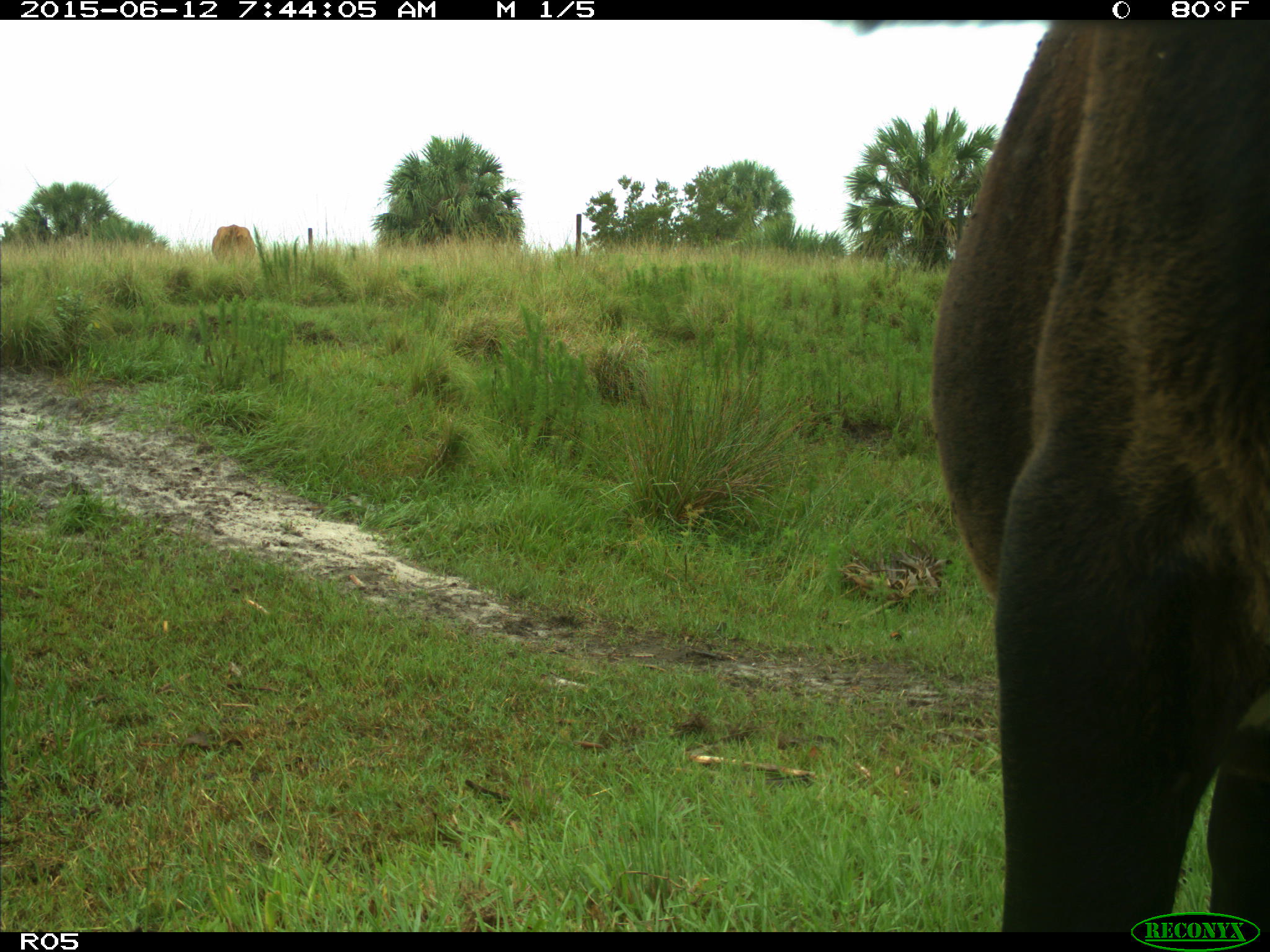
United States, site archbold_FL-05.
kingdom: Animalia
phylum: Chordata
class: Mammalia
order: Artiodactyla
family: Bovidae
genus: Bos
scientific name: Bos taurus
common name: domestic cow